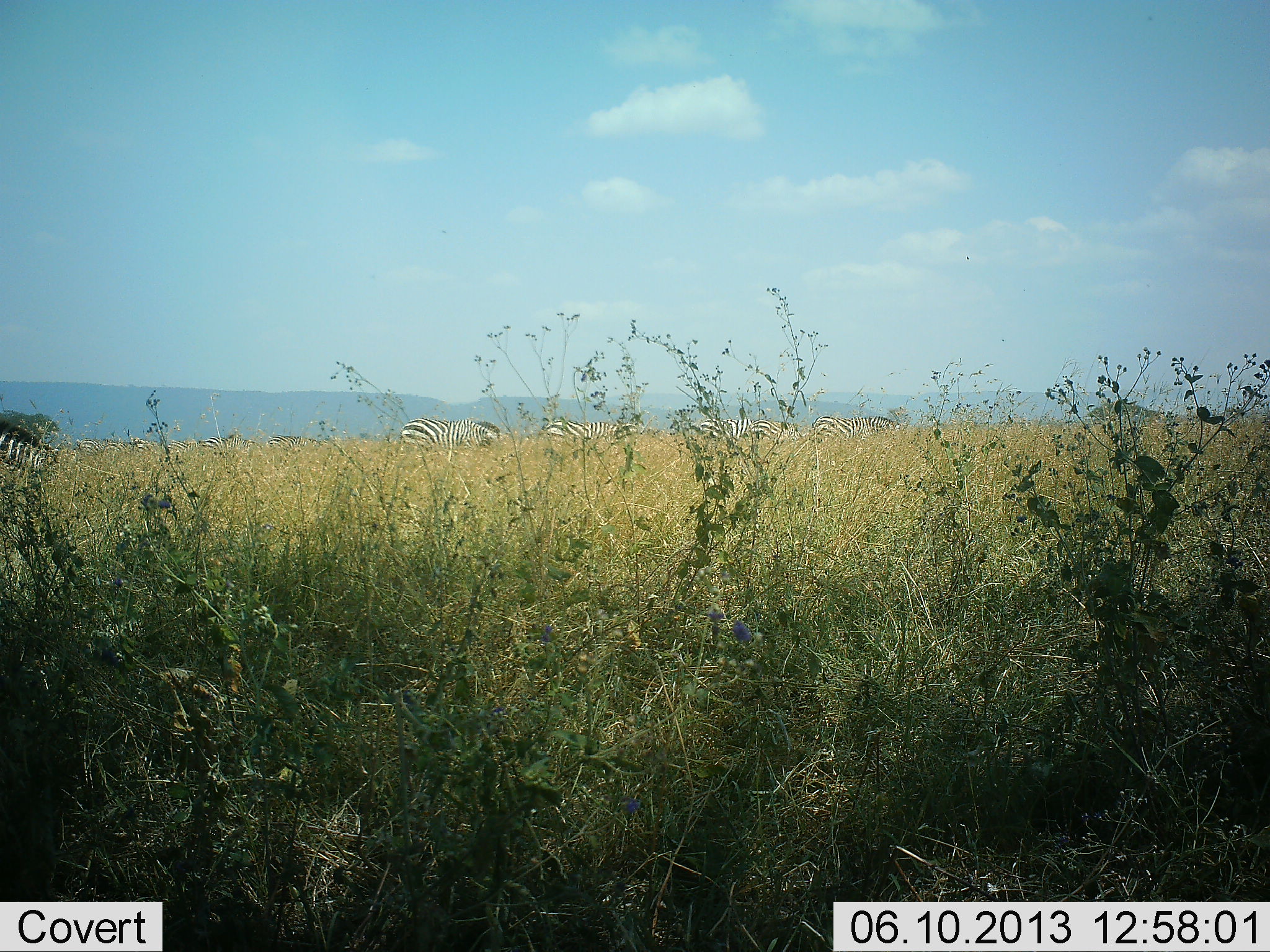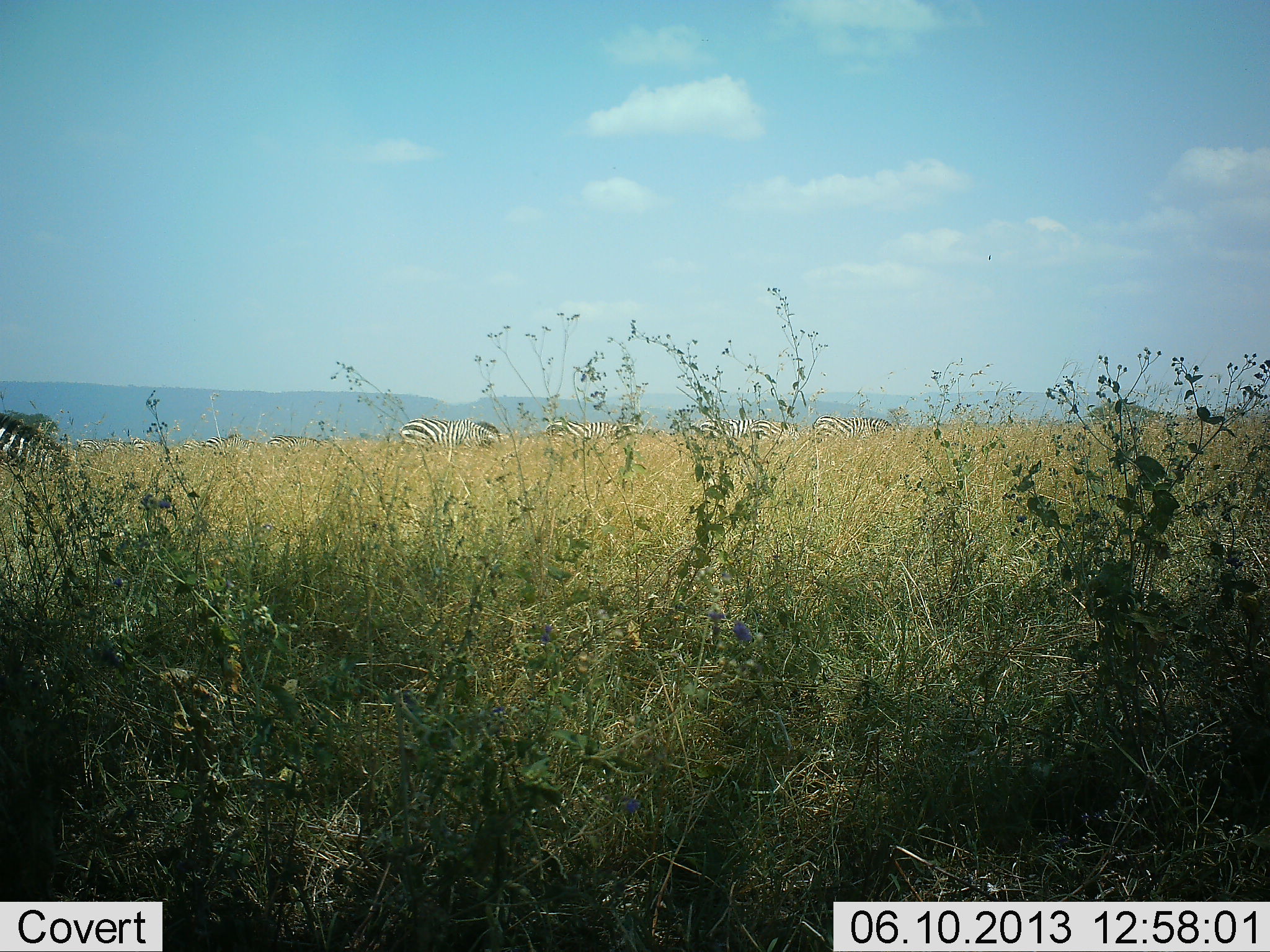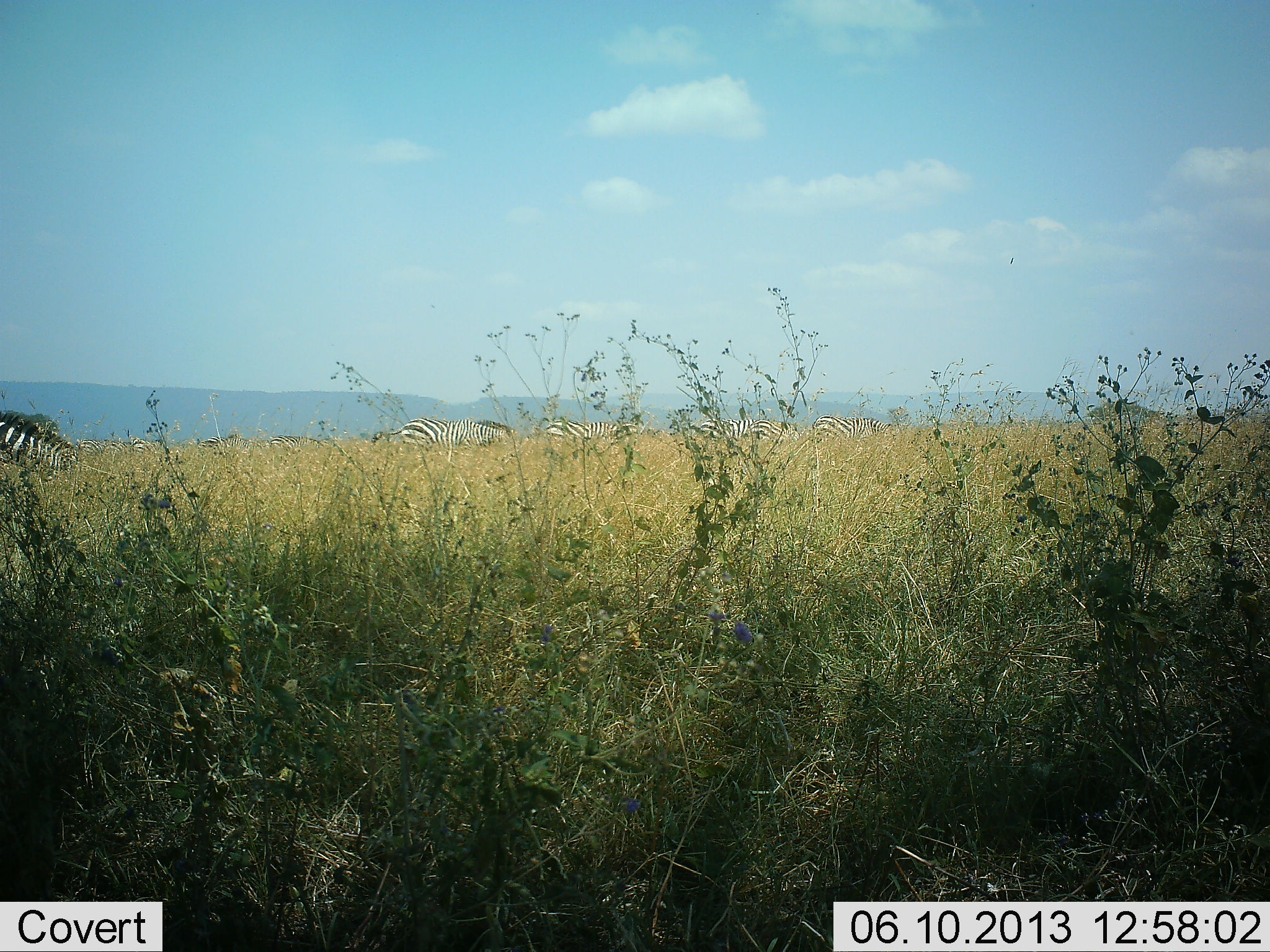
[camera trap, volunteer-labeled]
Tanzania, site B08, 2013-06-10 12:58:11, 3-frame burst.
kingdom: Animalia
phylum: Chordata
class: Mammalia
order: Perissodactyla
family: Equidae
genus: Equus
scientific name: Equus quagga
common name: plains zebra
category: zebra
Zebra (plains zebra) (Equus quagga), count 7. Behavior (volunteer vote fractions): standing 50%, resting 0%, moving 10%, interacting 0%. Young present (vote fraction): 0%. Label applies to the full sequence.